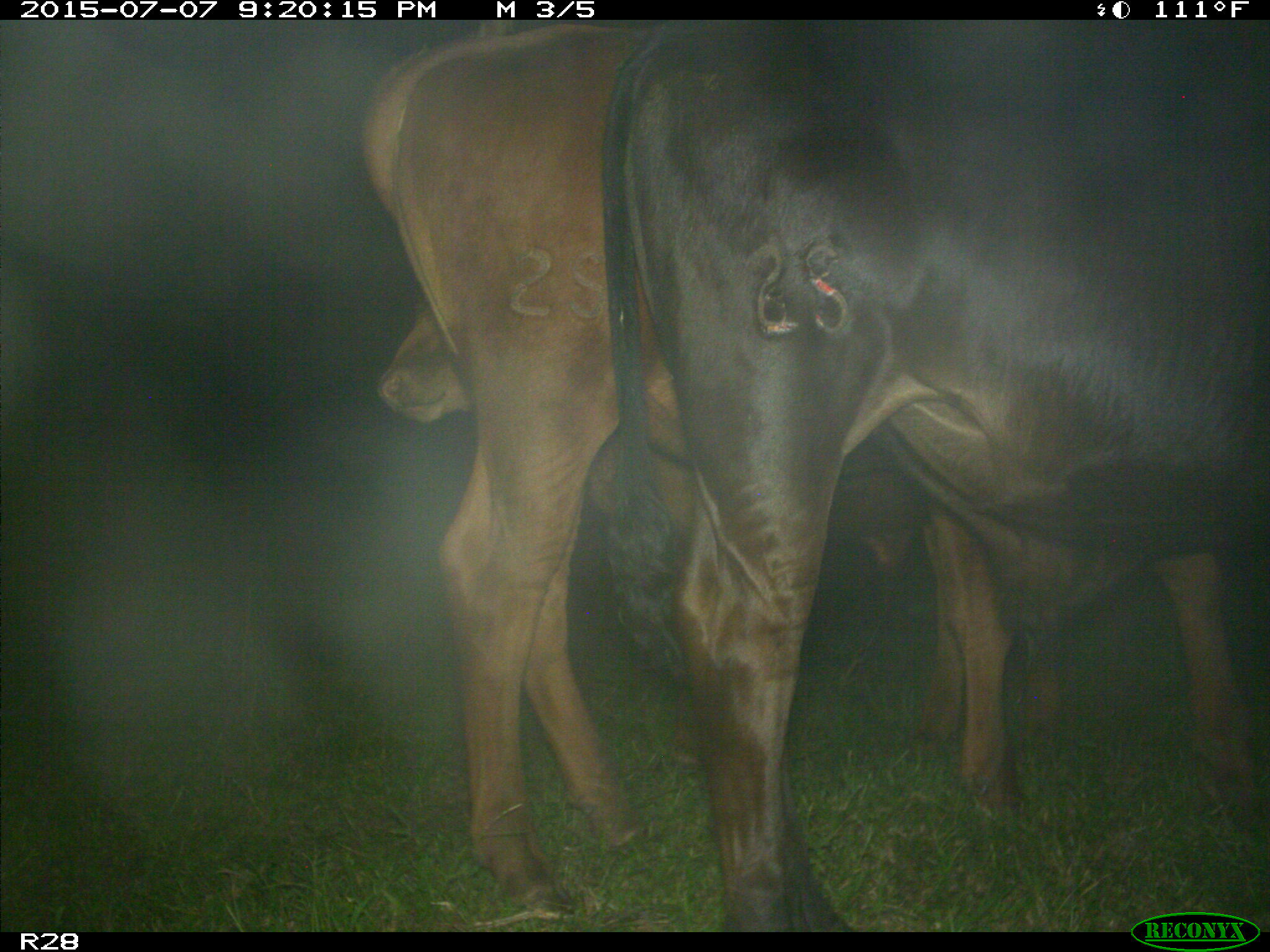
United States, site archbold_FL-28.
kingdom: Animalia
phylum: Chordata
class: Mammalia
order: Artiodactyla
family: Bovidae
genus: Bos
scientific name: Bos taurus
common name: domestic cow